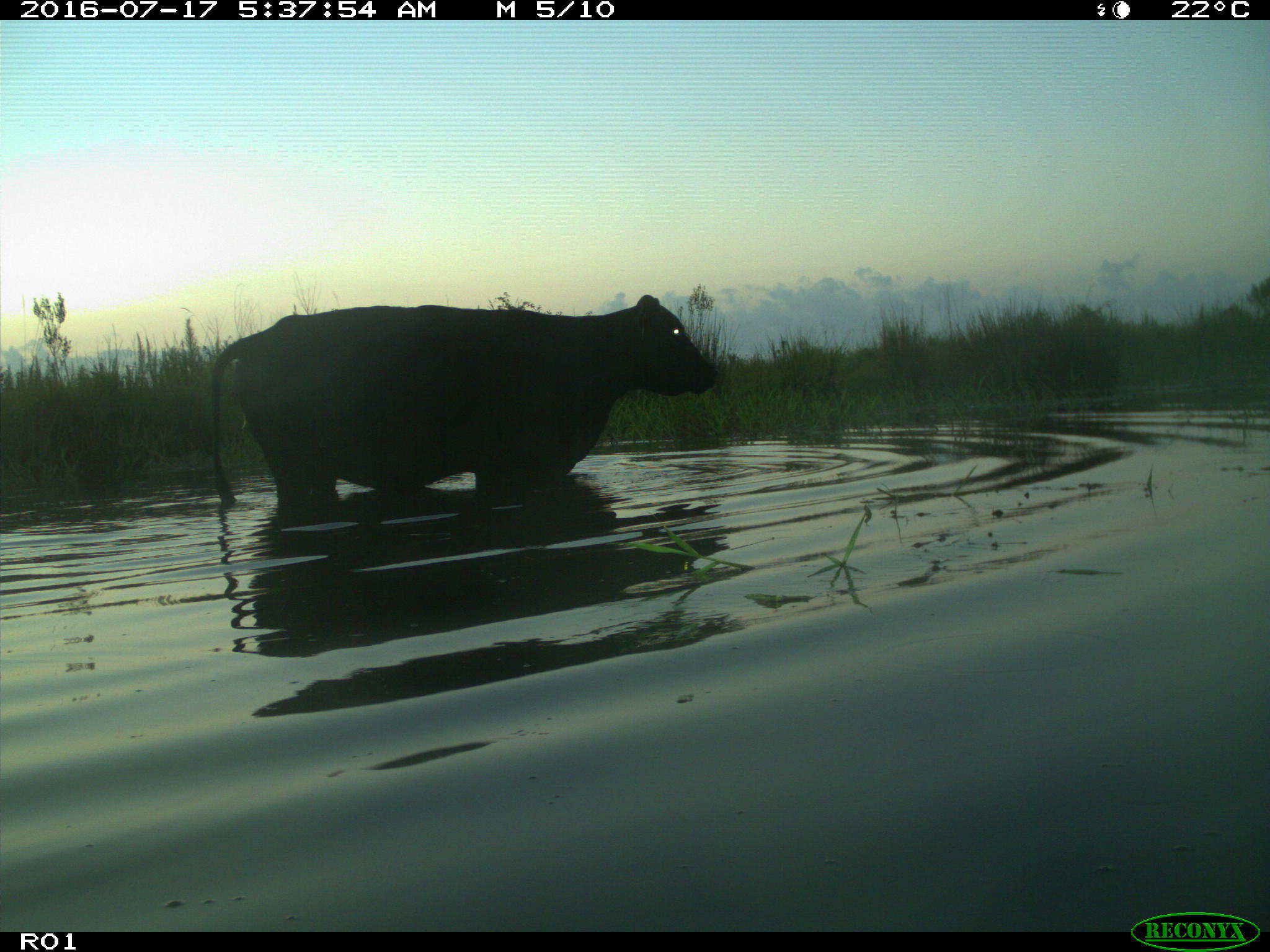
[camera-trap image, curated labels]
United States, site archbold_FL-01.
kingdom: Animalia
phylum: Chordata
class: Mammalia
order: Artiodactyla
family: Bovidae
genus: Bos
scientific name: Bos taurus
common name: domestic cow